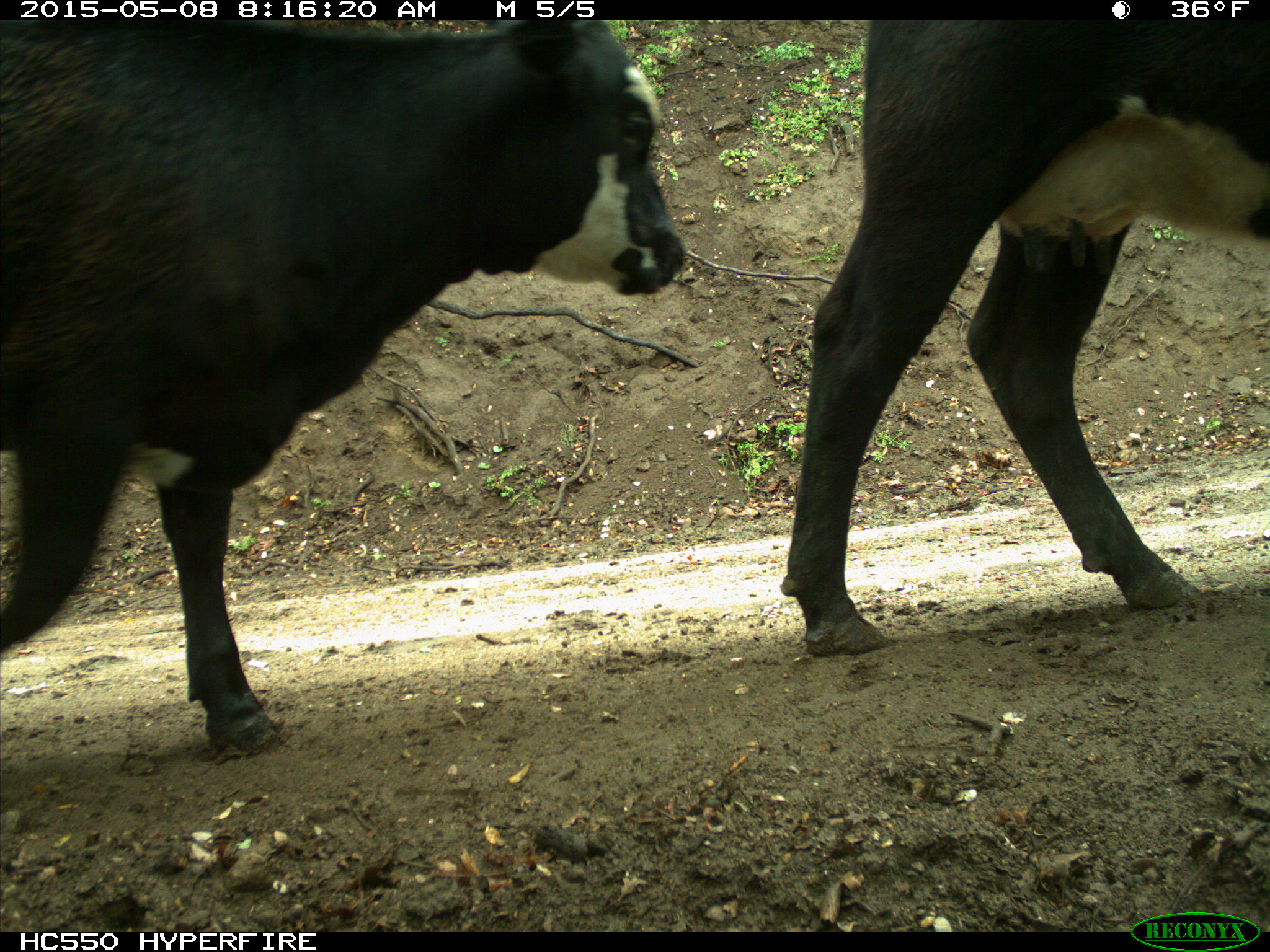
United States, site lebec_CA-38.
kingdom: Animalia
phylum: Chordata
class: Mammalia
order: Artiodactyla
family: Bovidae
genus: Bos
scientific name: Bos taurus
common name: domestic cow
Bos taurus (domestic cow).